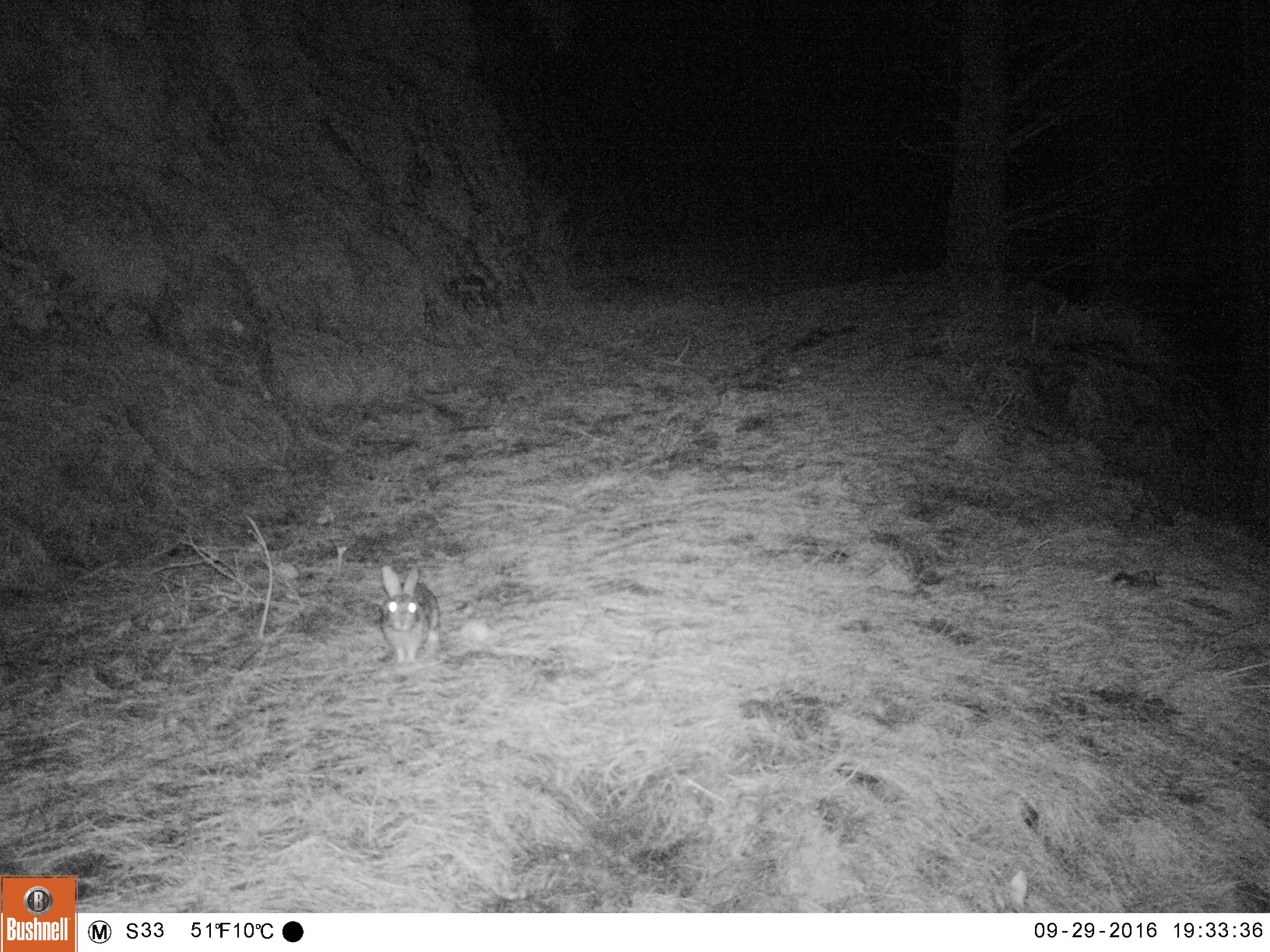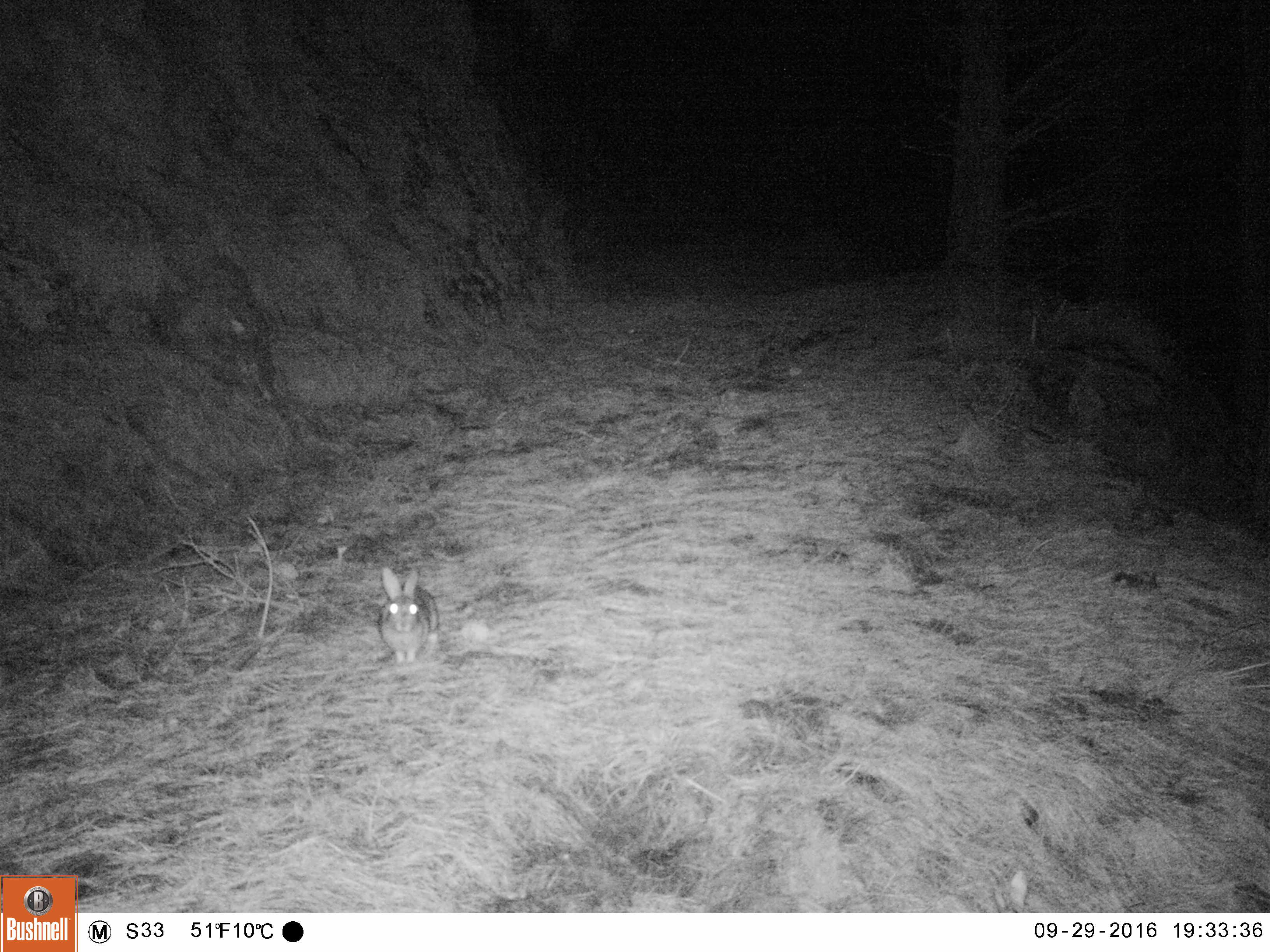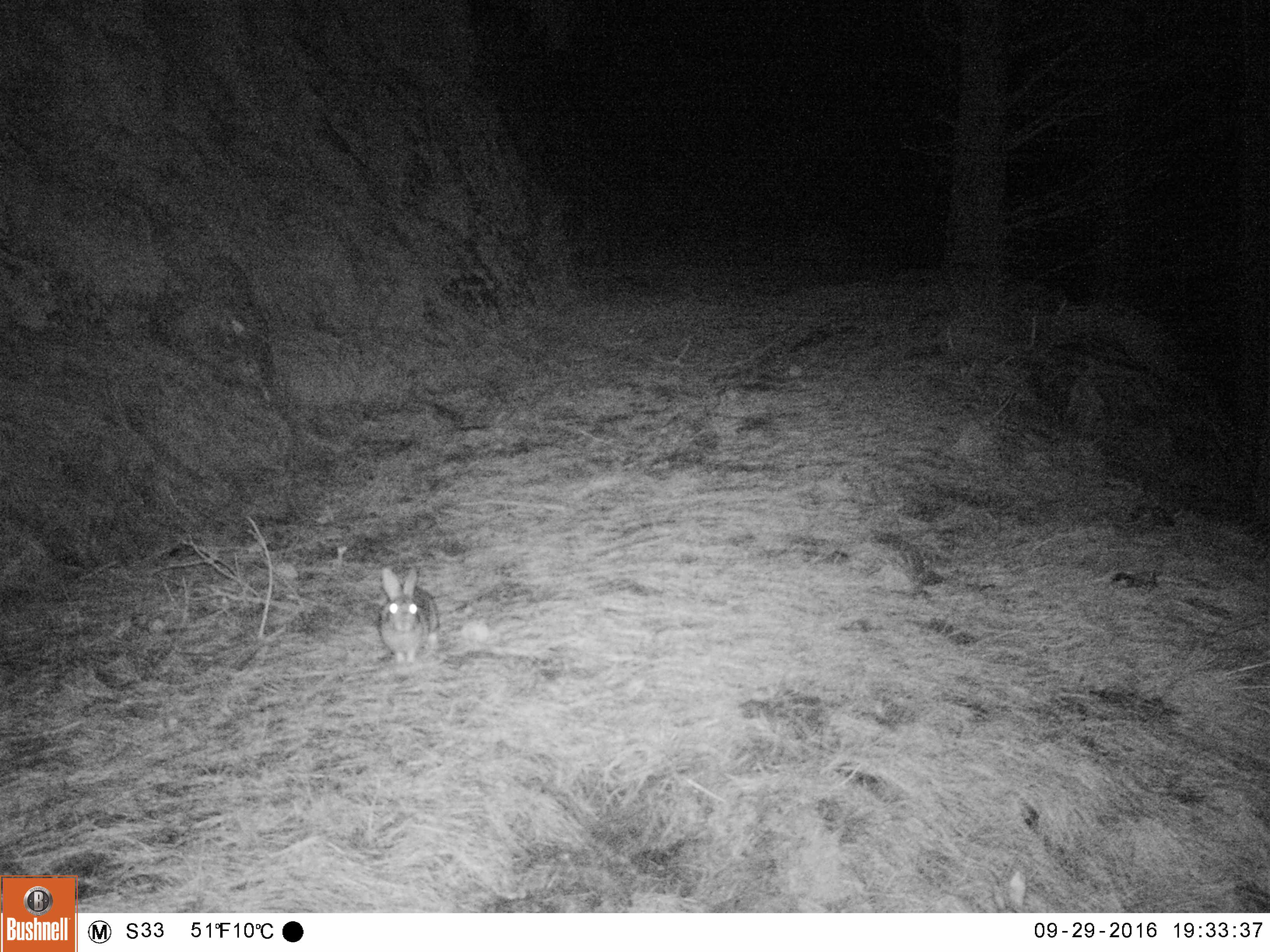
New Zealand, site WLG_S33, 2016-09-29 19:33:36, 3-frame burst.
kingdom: Animalia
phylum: Chordata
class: Mammalia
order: Lagomorpha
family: Leporidae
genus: Oryctolagus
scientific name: Oryctolagus cuniculus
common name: european rabbit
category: rabbit